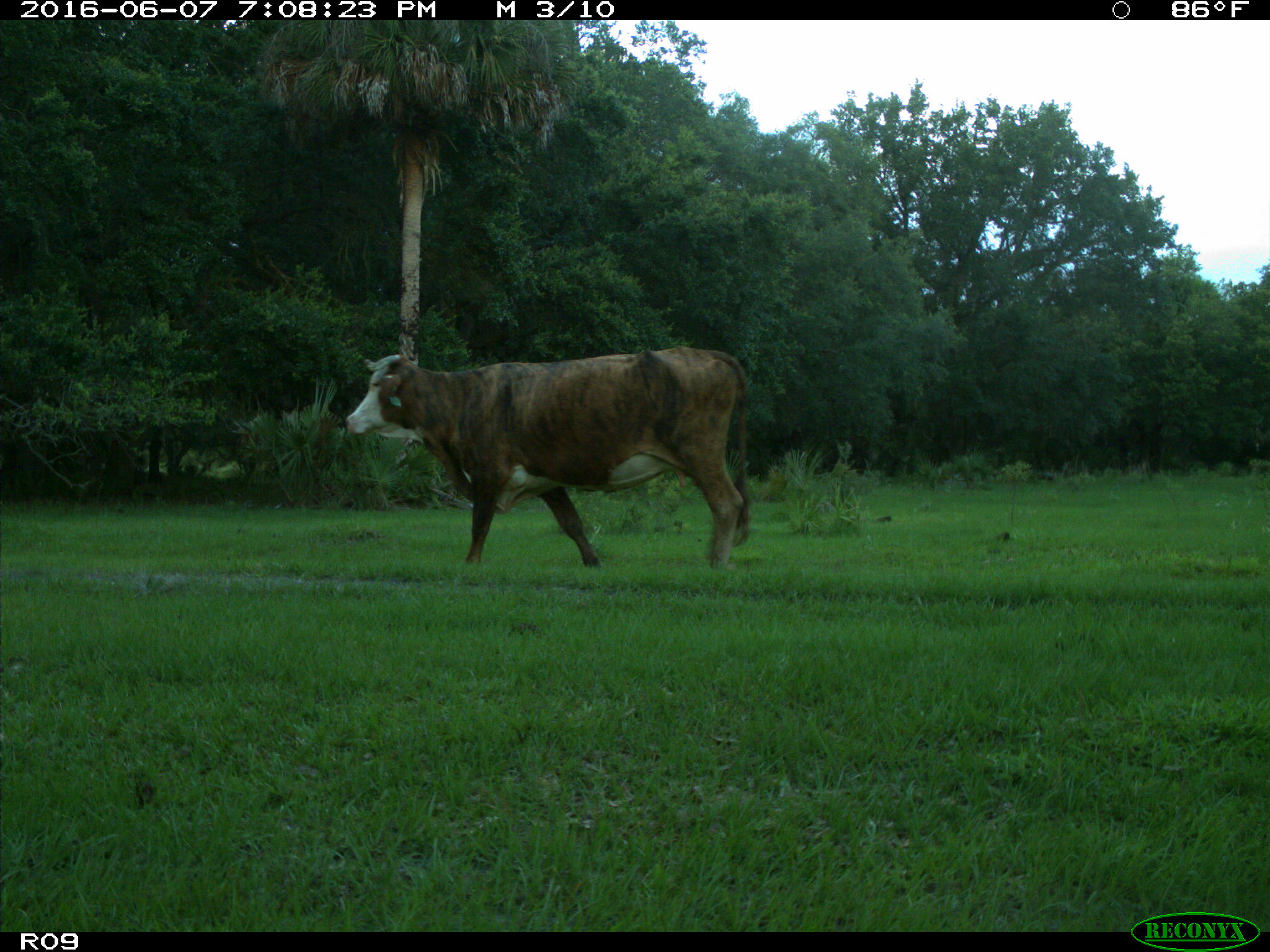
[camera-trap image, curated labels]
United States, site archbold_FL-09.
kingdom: Animalia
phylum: Chordata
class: Mammalia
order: Artiodactyla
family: Bovidae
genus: Bos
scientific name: Bos taurus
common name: domestic cow